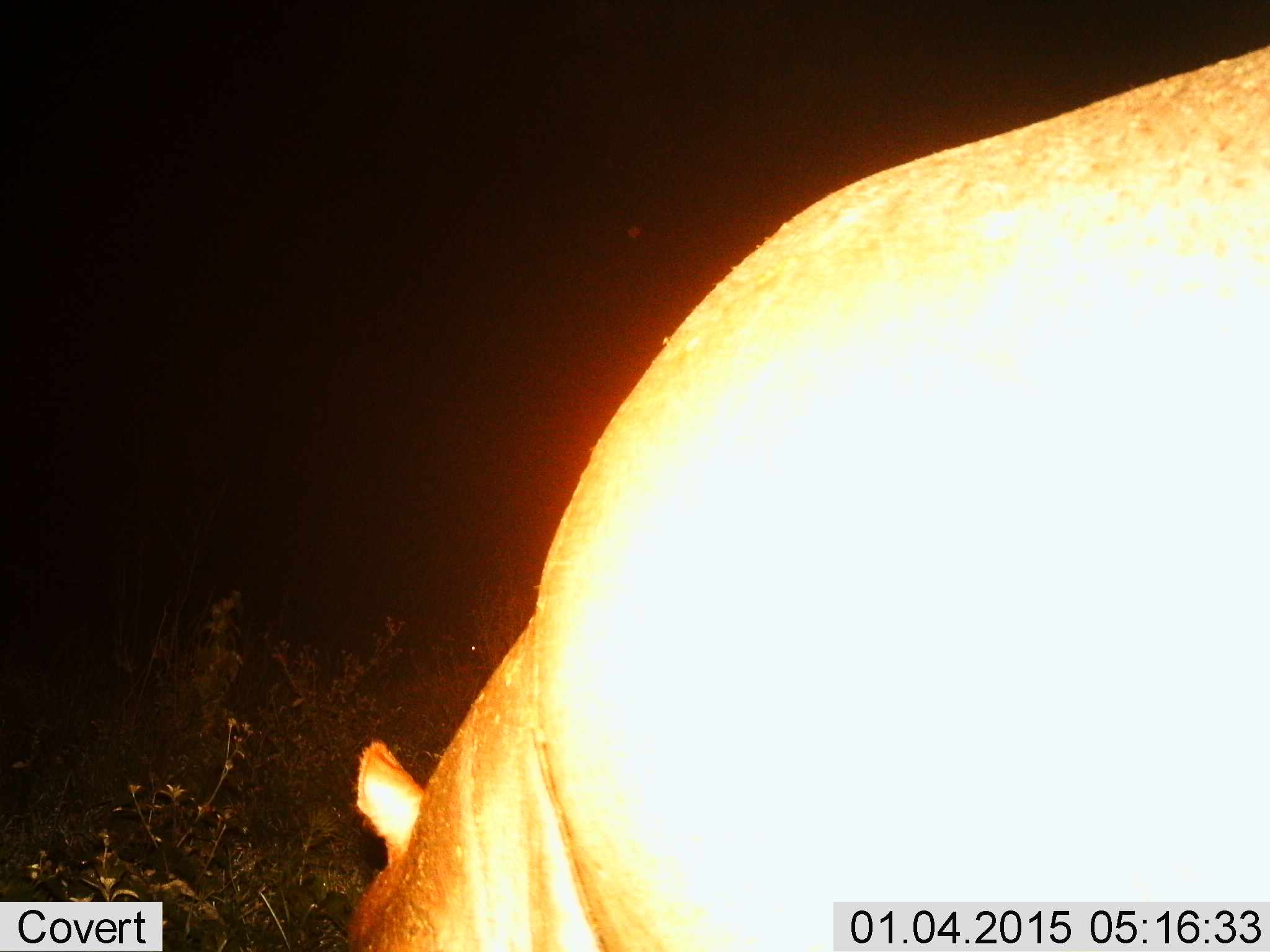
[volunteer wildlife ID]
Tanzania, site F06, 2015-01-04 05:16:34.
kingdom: Animalia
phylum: Chordata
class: Mammalia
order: Artiodactyla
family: Hippopotamidae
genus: Hippopotamus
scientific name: Hippopotamus amphibius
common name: hippopotamus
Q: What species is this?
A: Hippopotamus (Hippopotamus amphibius).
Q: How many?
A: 1.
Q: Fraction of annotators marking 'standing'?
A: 30%.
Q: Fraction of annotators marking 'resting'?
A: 0%.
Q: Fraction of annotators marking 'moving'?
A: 30%.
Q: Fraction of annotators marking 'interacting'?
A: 0%.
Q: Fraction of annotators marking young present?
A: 0%.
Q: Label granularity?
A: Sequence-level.